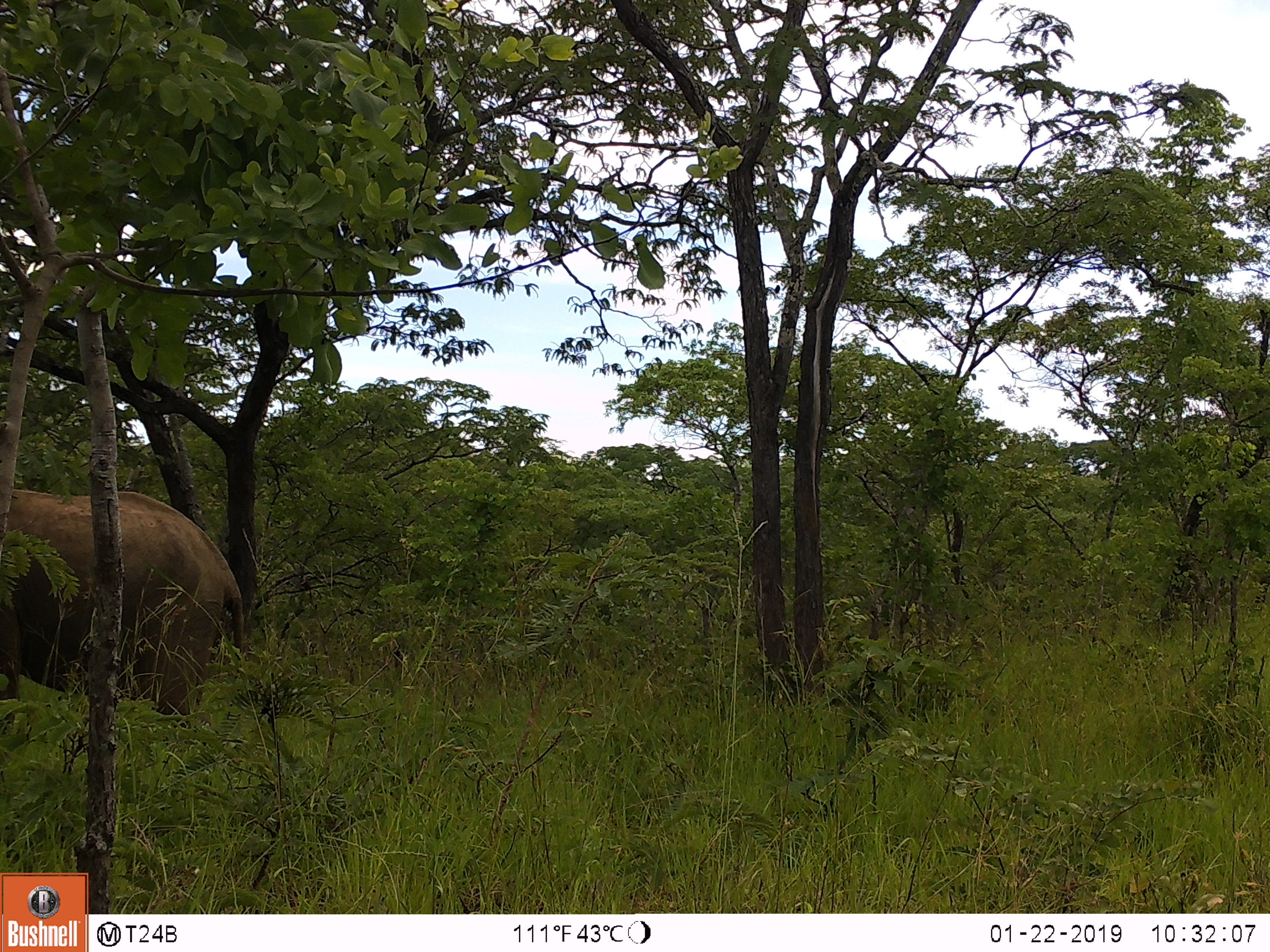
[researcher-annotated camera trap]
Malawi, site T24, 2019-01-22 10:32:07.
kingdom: Animalia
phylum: Chordata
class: Mammalia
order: Proboscidea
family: Elephantidae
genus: Loxodonta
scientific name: Loxodonta africana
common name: african savanna elephant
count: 1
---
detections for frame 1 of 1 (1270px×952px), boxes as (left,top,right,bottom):
african savanna elephant: (0,469,278,748)